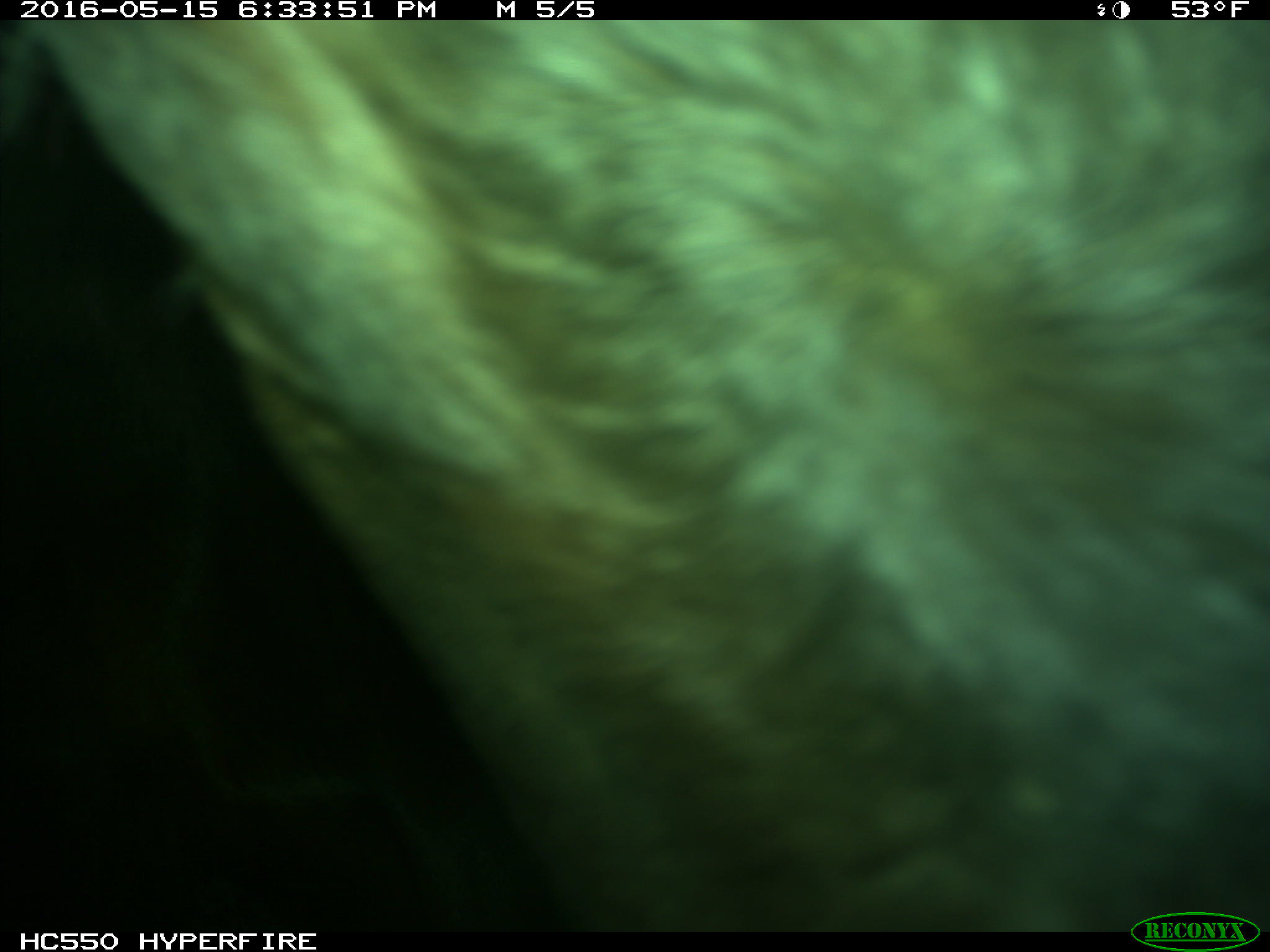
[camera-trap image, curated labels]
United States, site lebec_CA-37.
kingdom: Animalia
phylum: Chordata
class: Mammalia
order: Artiodactyla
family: Bovidae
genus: Bos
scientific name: Bos taurus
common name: domestic cow